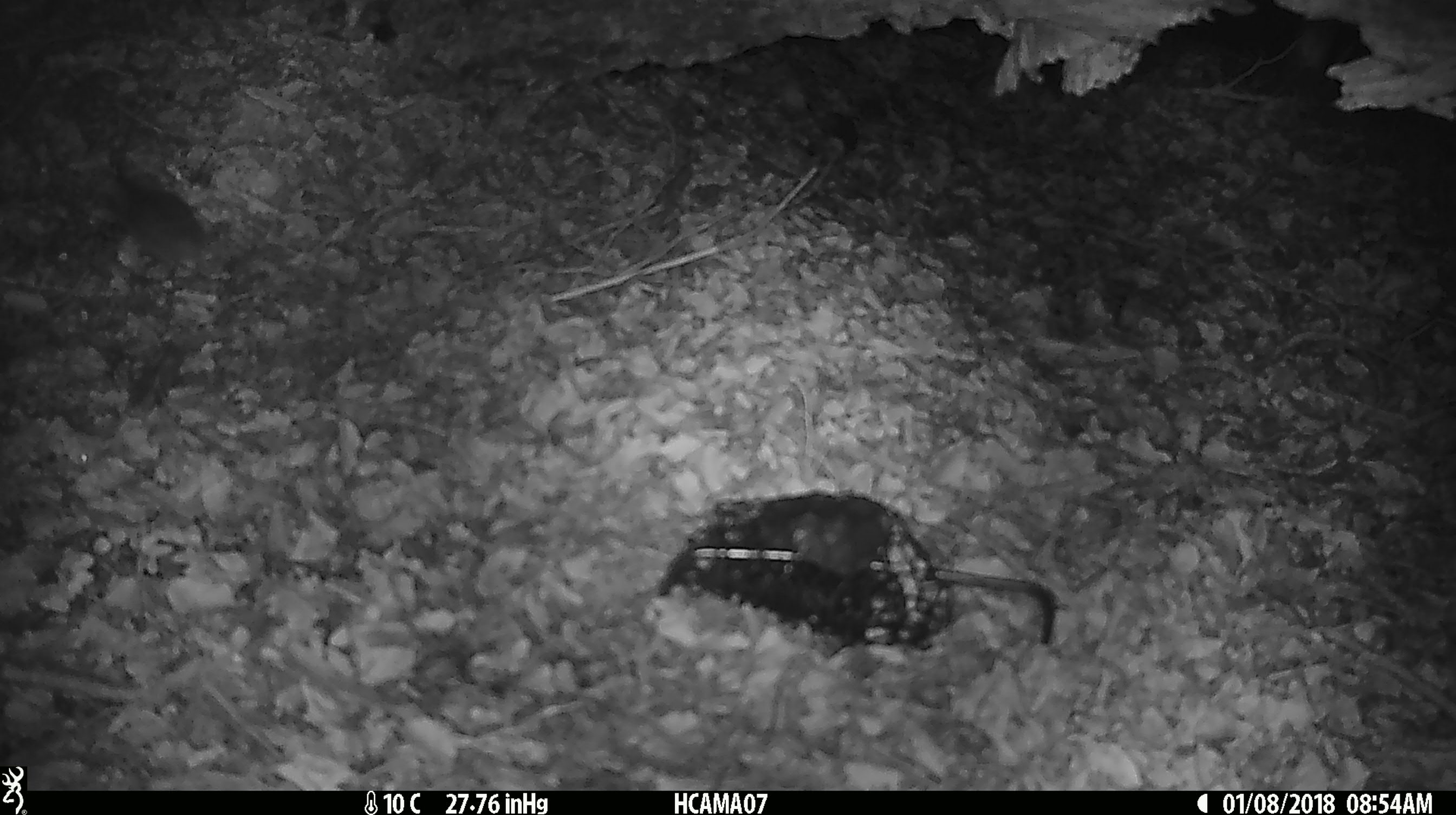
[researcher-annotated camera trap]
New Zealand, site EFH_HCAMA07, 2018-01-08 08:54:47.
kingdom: Animalia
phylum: Chordata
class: Mammalia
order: Rodentia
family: Muridae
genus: Mus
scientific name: Mus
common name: mouse